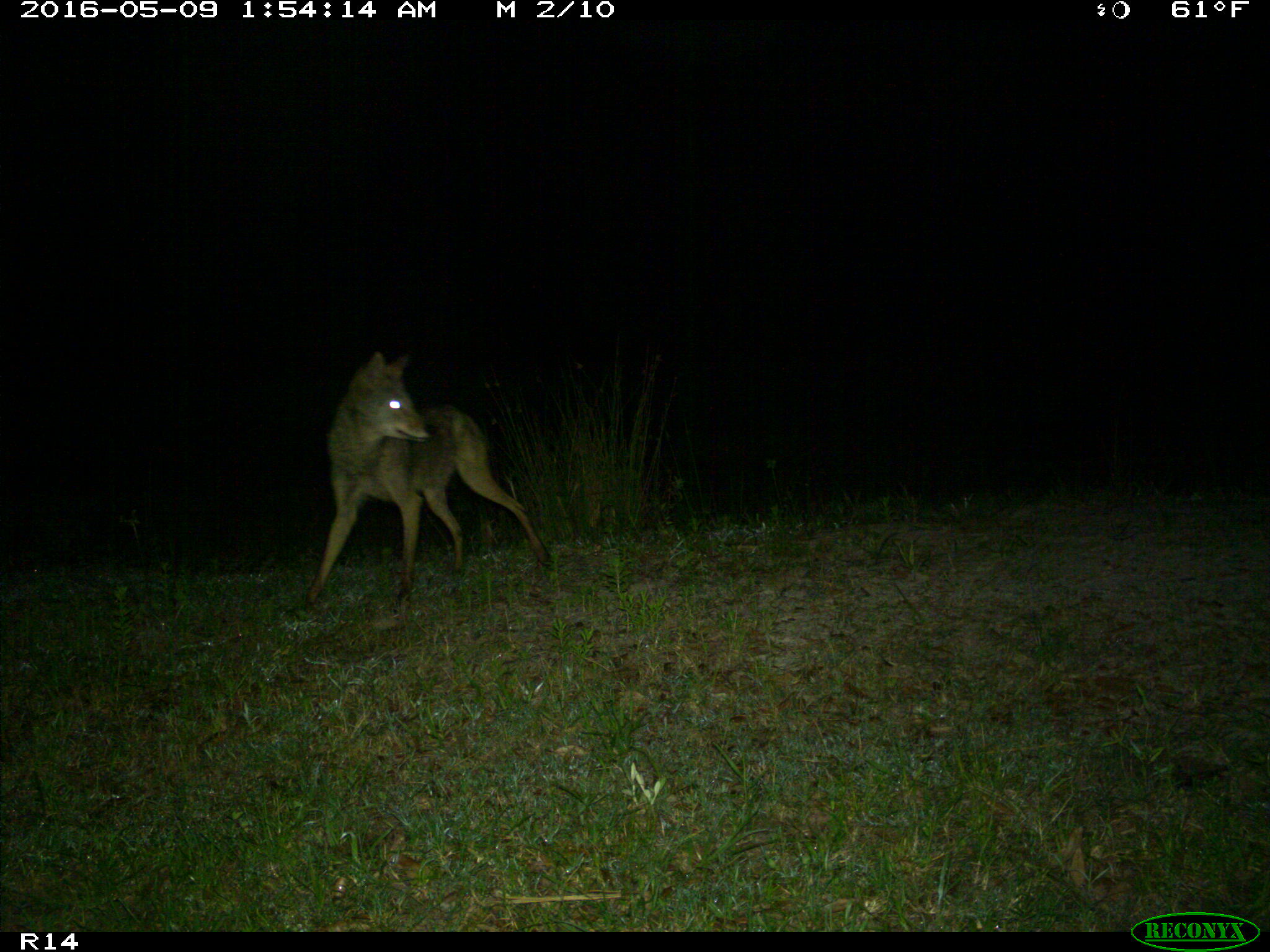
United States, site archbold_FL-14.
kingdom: Animalia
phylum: Chordata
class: Mammalia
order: Carnivora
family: Canidae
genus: Canis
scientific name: Canis latrans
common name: coyote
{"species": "Canis latrans (coyote)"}